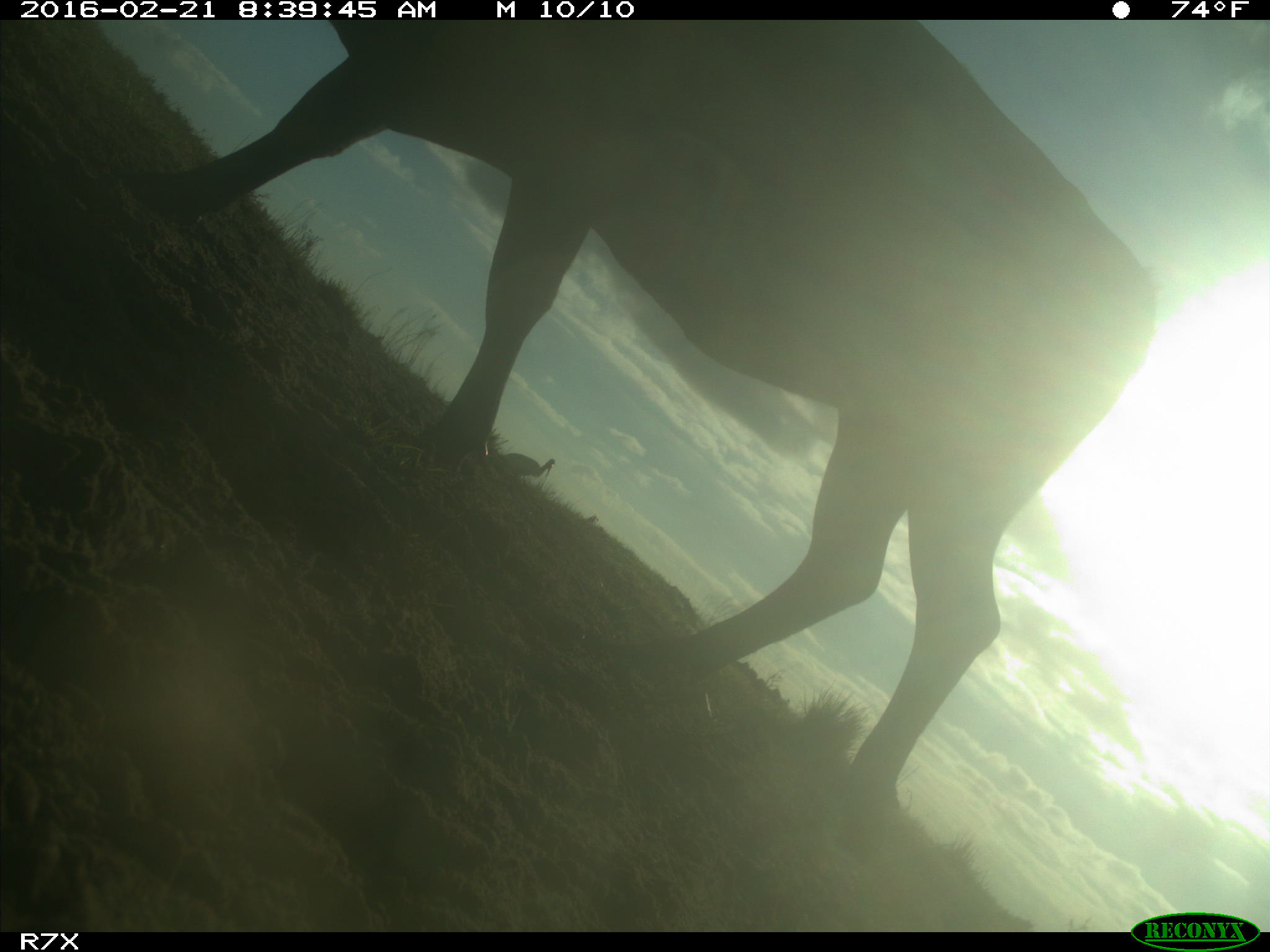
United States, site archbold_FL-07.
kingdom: Animalia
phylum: Chordata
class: Mammalia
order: Artiodactyla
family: Bovidae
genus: Bos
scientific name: Bos taurus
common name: domestic cow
Bos taurus (domestic cow).